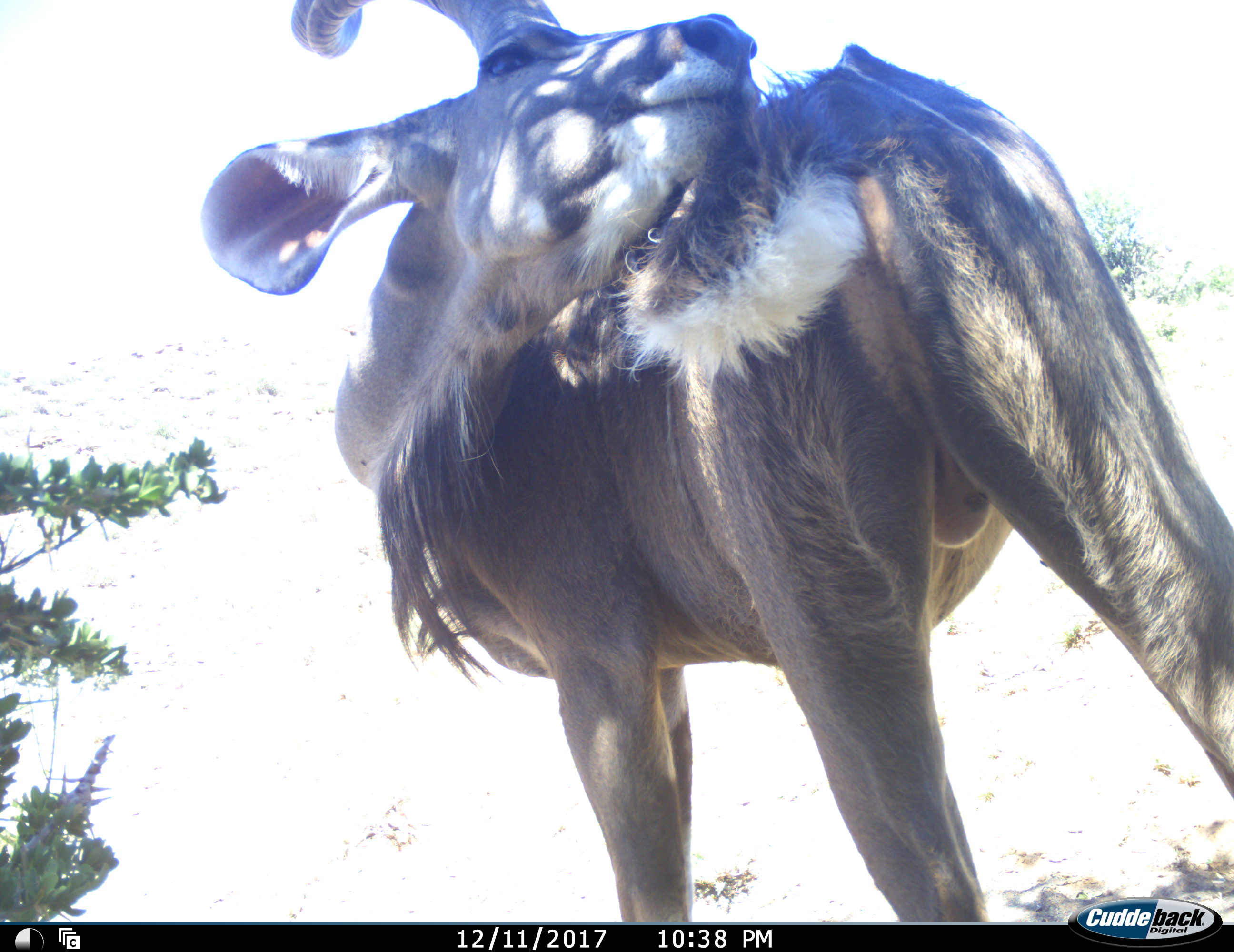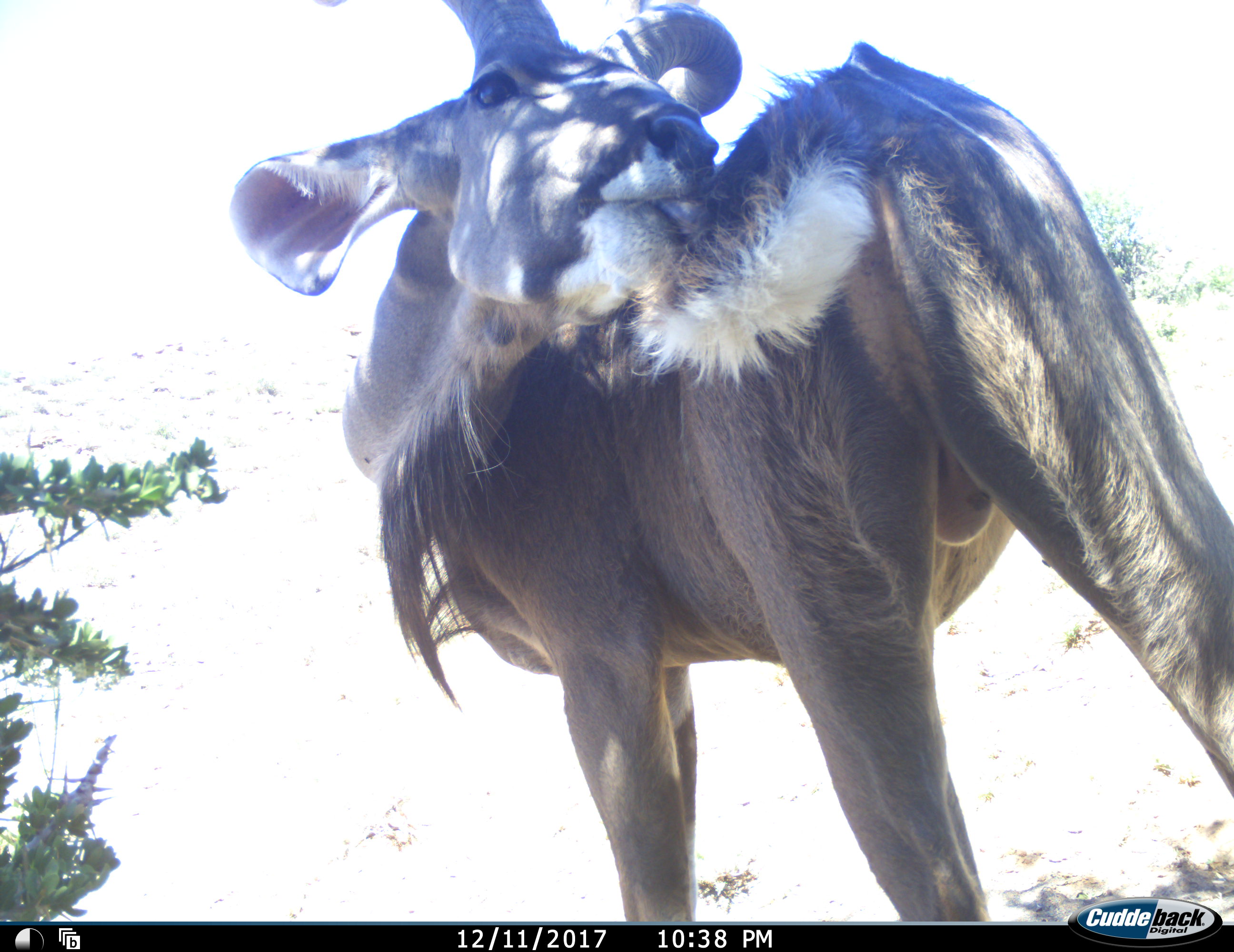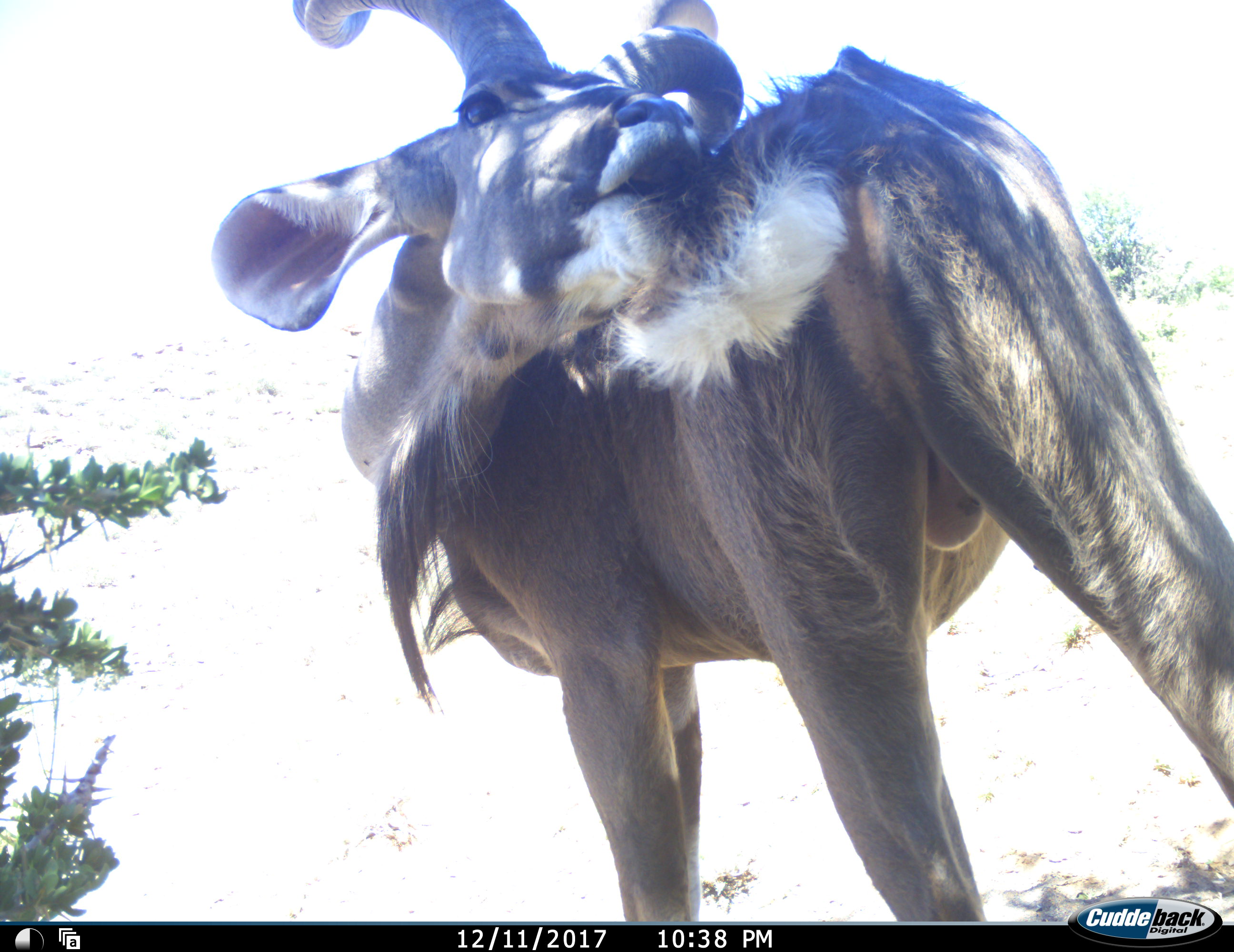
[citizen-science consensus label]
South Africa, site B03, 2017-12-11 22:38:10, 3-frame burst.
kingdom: Animalia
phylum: Chordata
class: Mammalia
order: Artiodactyla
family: Bovidae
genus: Tragelaphus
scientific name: Tragelaphus strepsiceros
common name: greater kudu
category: kudu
Kudu (greater kudu) (Tragelaphus strepsiceros), count 1. Behavior (volunteer vote fractions): standing 80%, resting 0%, moving 0%, interacting 20%. Young present (vote fraction): 0%. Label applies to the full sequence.